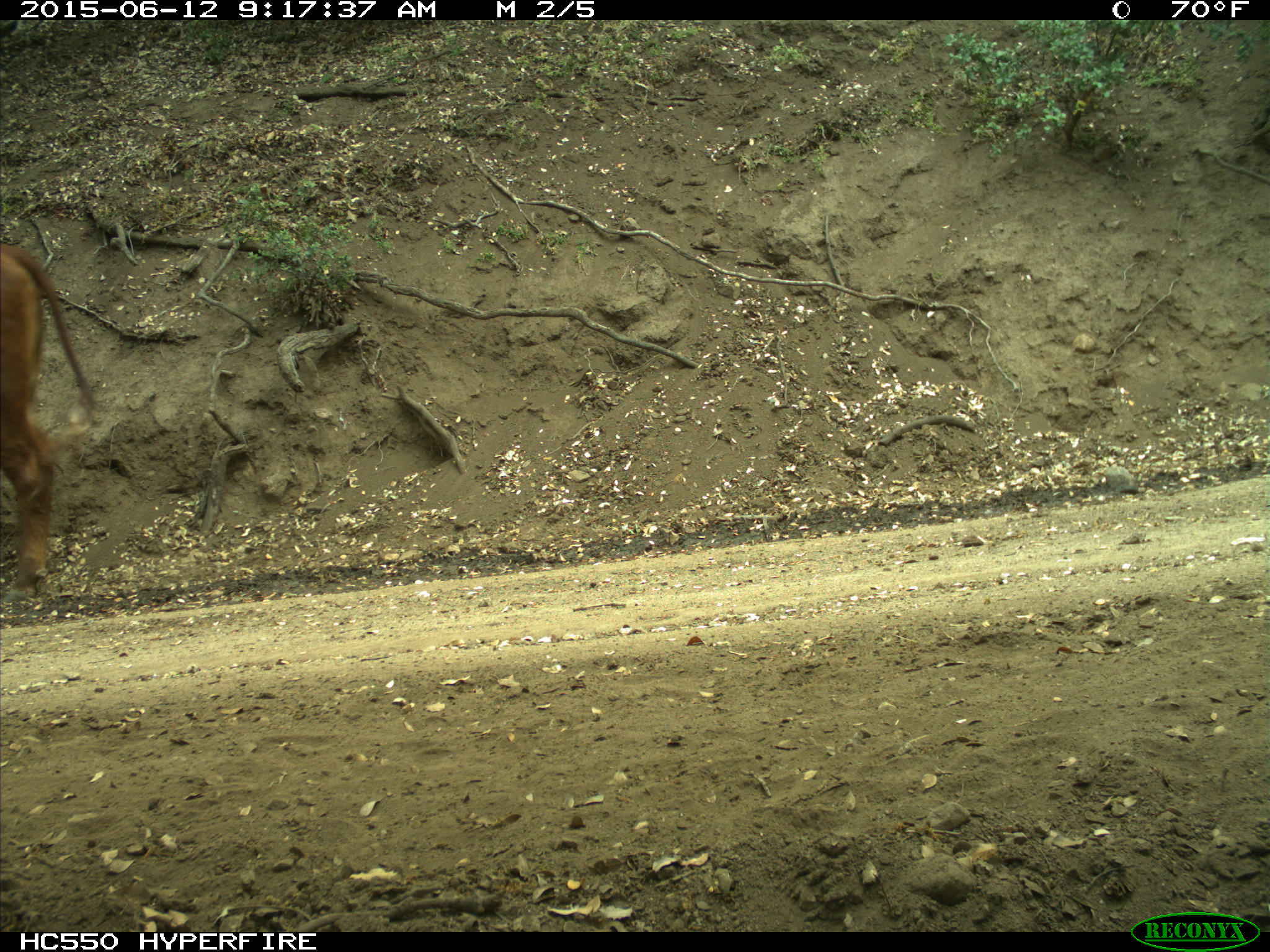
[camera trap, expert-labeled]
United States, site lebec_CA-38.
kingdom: Animalia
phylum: Chordata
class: Mammalia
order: Artiodactyla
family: Bovidae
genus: Bos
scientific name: Bos taurus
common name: domestic cow